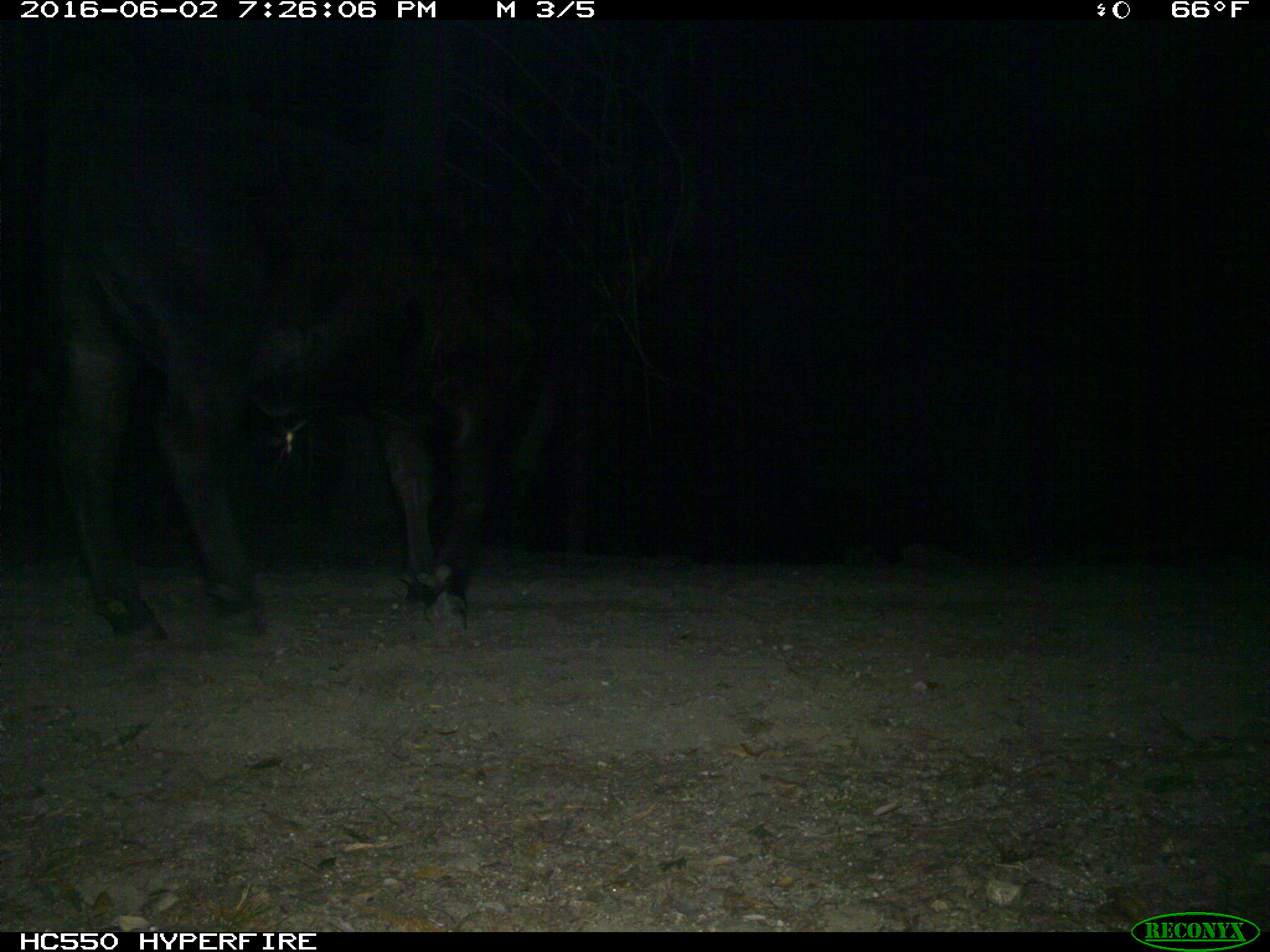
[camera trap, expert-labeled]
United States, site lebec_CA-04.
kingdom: Animalia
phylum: Chordata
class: Mammalia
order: Artiodactyla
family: Bovidae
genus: Bos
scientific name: Bos taurus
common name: domestic cow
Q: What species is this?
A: Bos taurus (domestic cow).